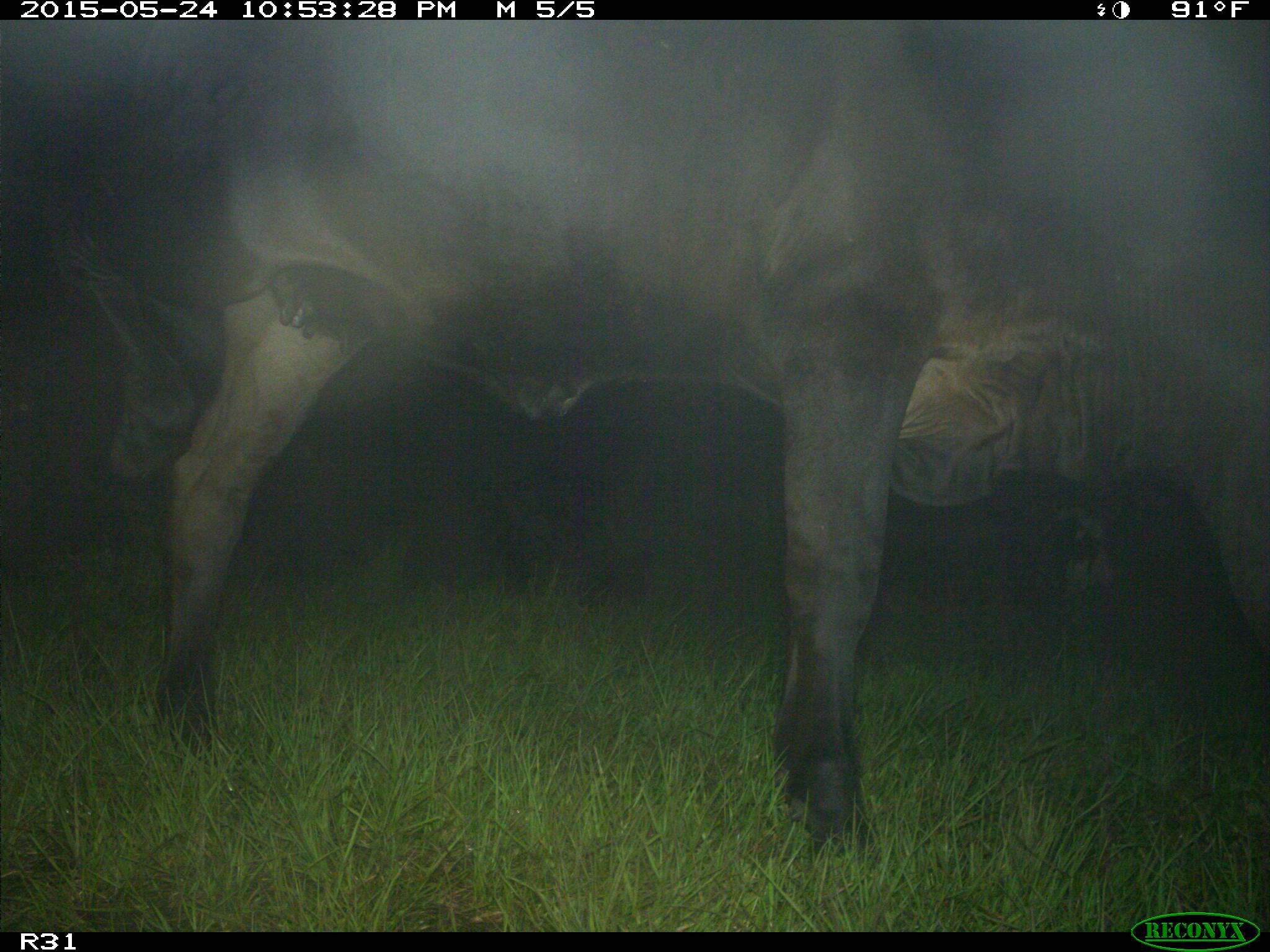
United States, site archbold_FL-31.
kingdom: Animalia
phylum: Chordata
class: Mammalia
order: Artiodactyla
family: Bovidae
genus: Bos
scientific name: Bos taurus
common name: domestic cow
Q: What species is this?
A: Bos taurus (domestic cow).